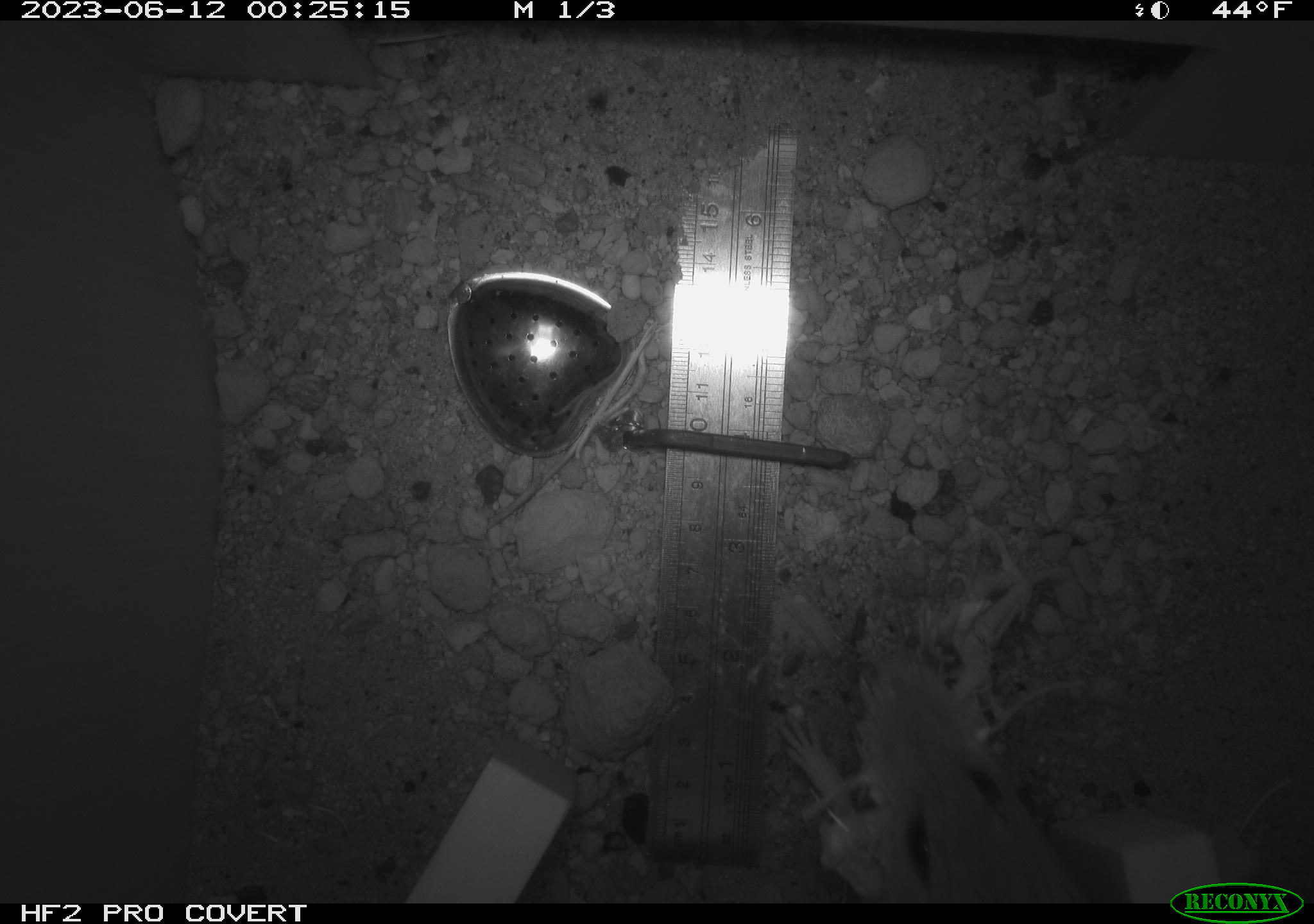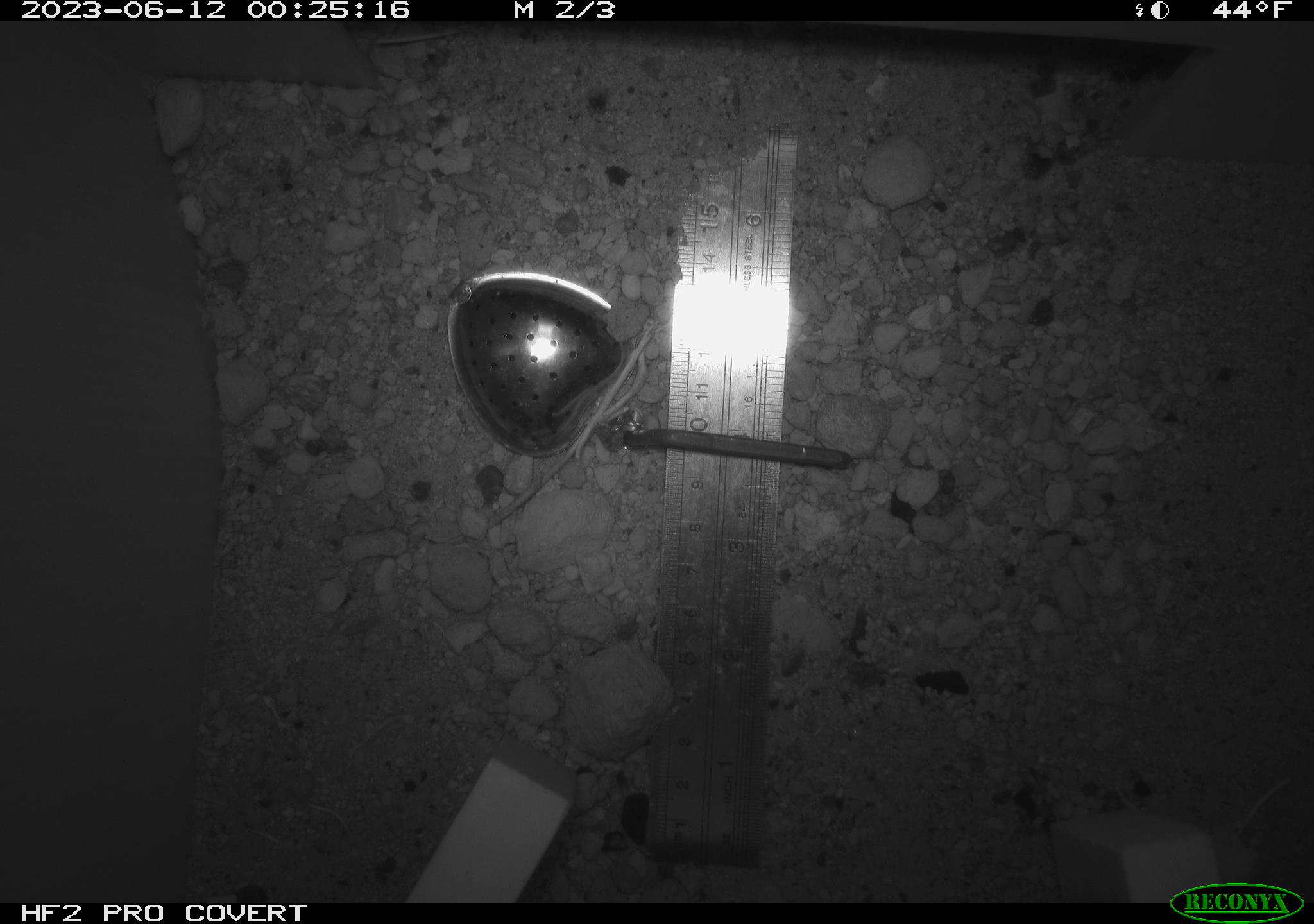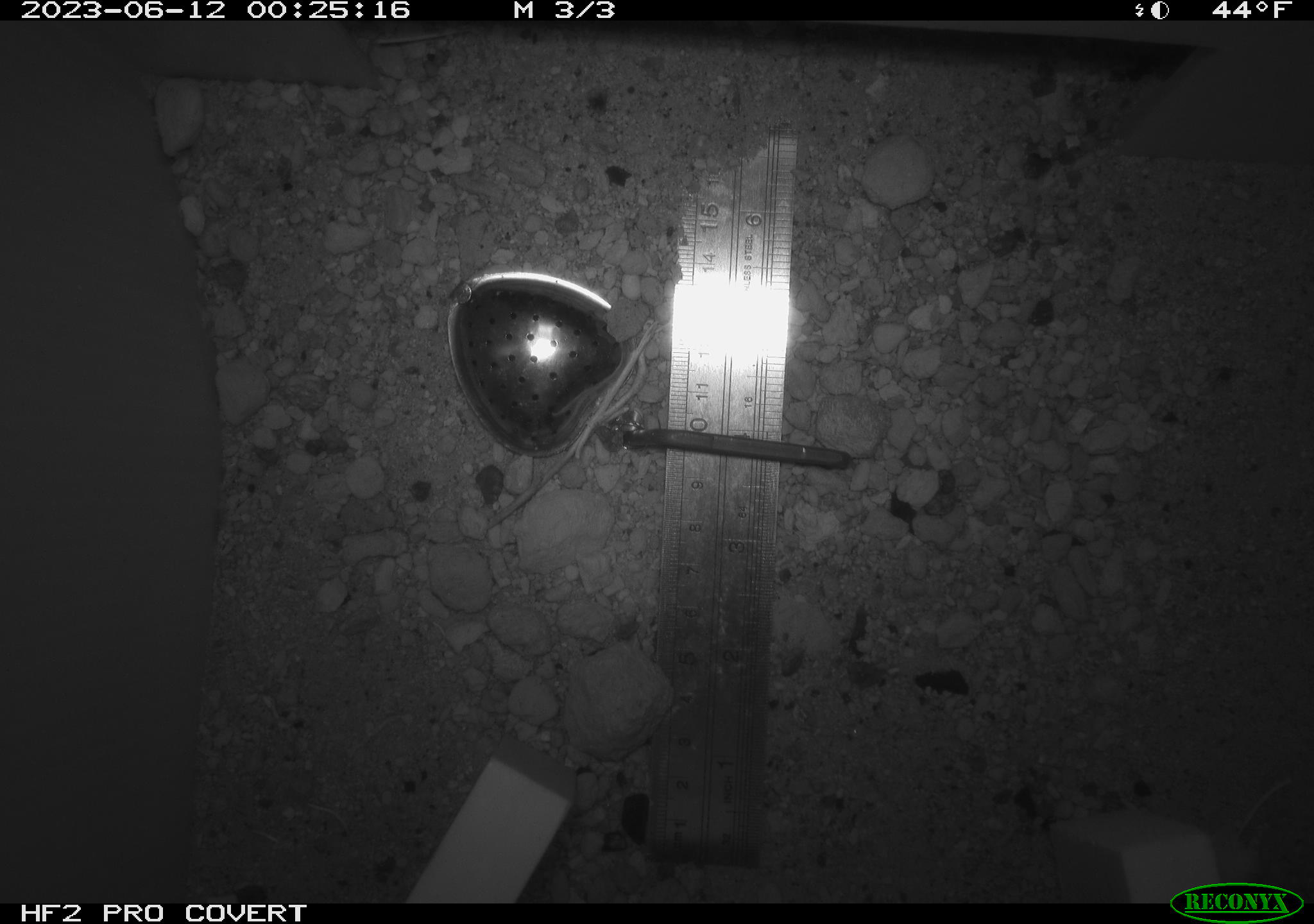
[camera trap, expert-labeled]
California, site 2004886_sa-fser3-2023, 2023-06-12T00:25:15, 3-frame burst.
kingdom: Animalia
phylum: Chordata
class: Mammalia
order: Rodentia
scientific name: Rodentia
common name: mouse species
Mouse species (Rodentia).